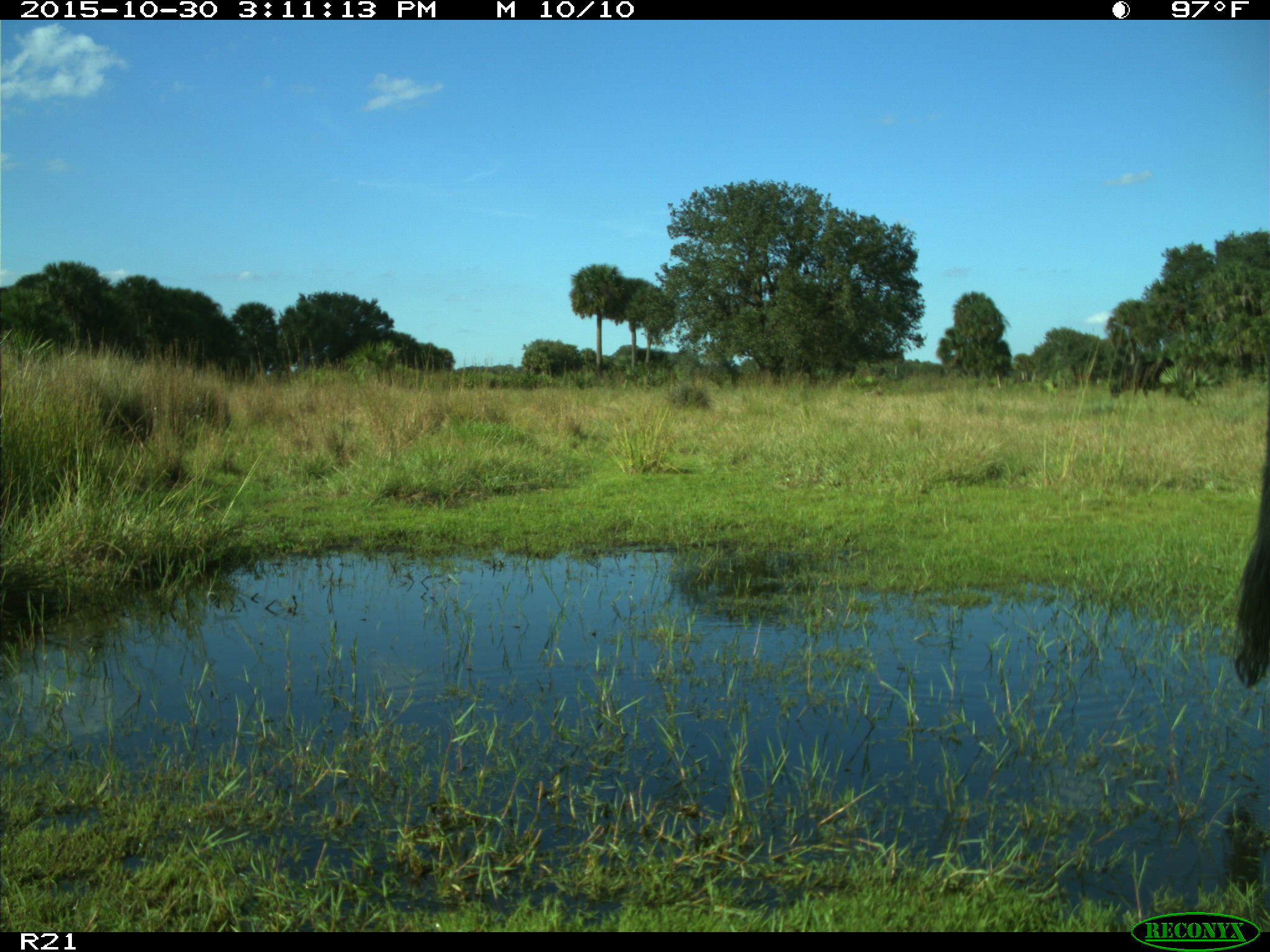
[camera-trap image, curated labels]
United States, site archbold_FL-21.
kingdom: Animalia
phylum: Chordata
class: Mammalia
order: Artiodactyla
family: Bovidae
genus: Bos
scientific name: Bos taurus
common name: domestic cow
Bos taurus (domestic cow).